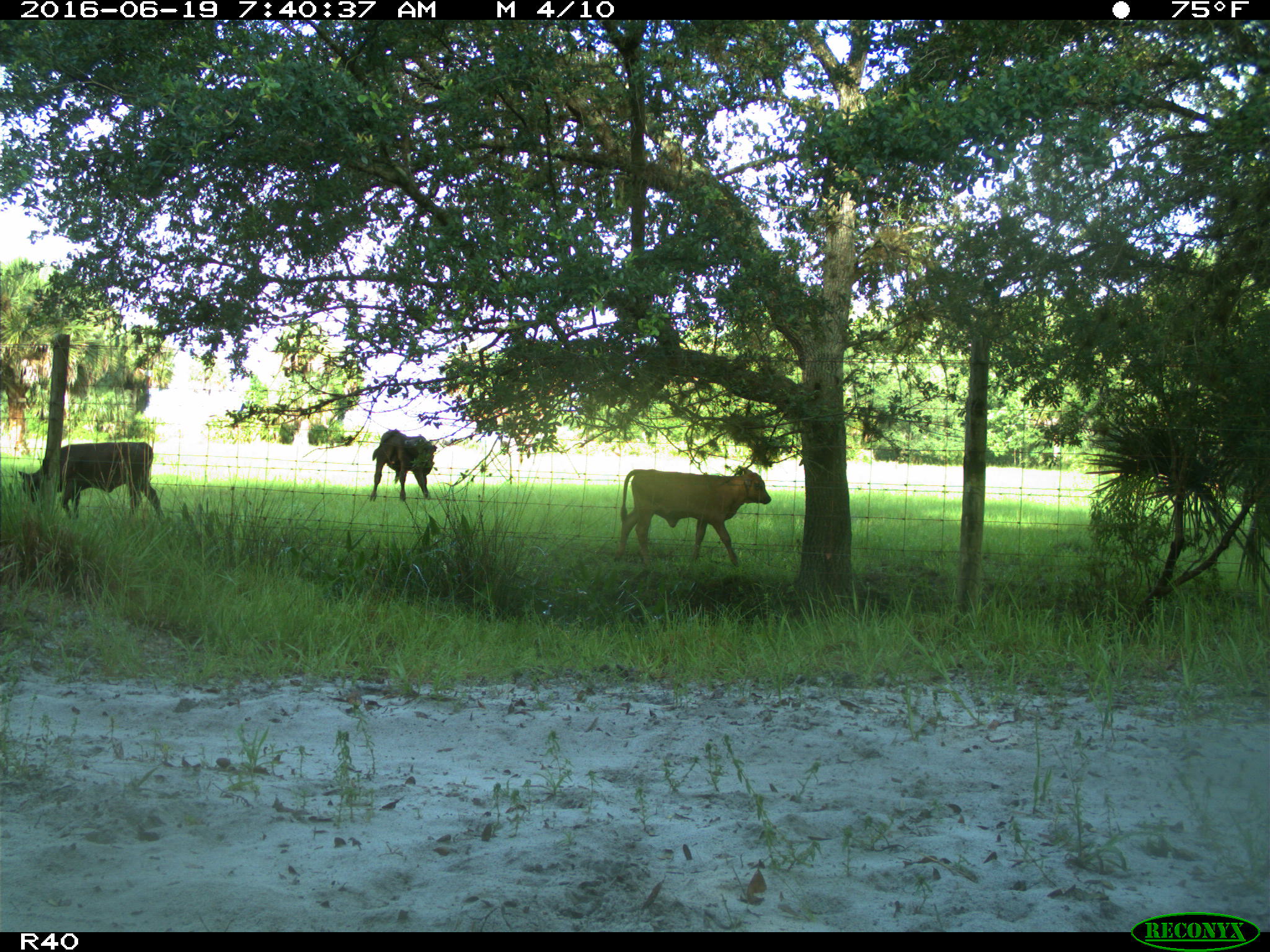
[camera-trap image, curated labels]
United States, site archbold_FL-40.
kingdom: Animalia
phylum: Chordata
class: Mammalia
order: Artiodactyla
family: Suidae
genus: Sus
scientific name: Sus scrofa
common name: wild boar